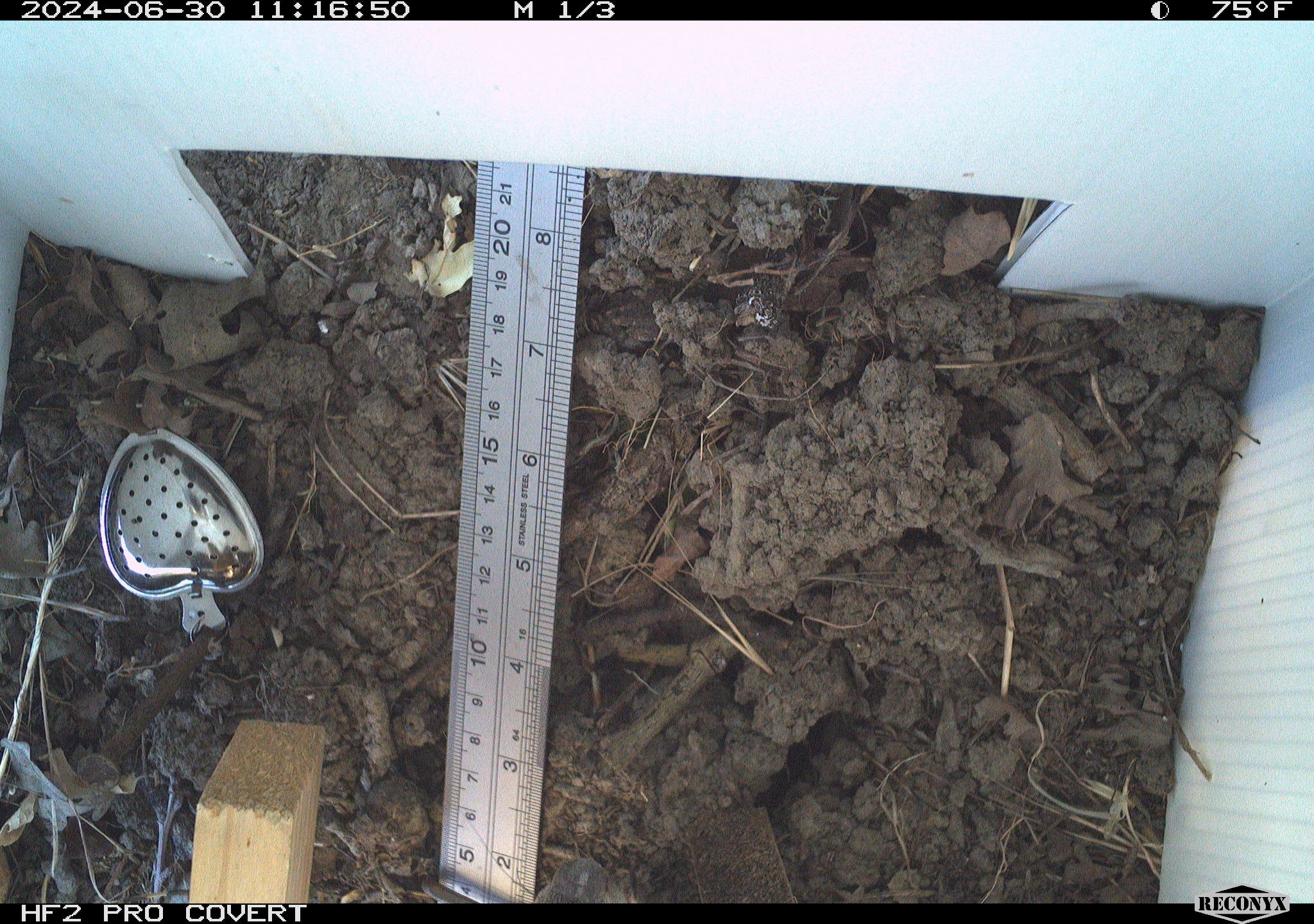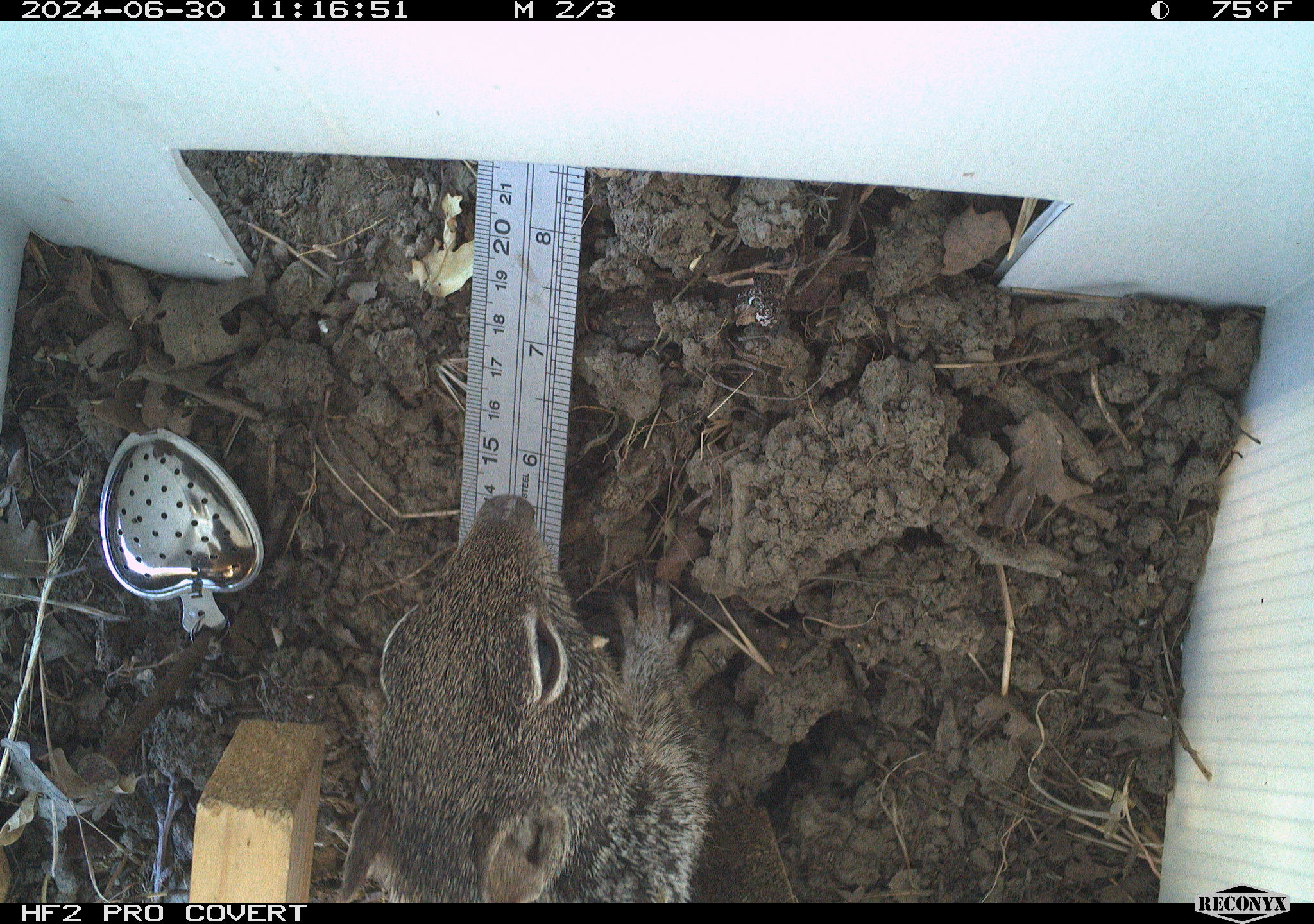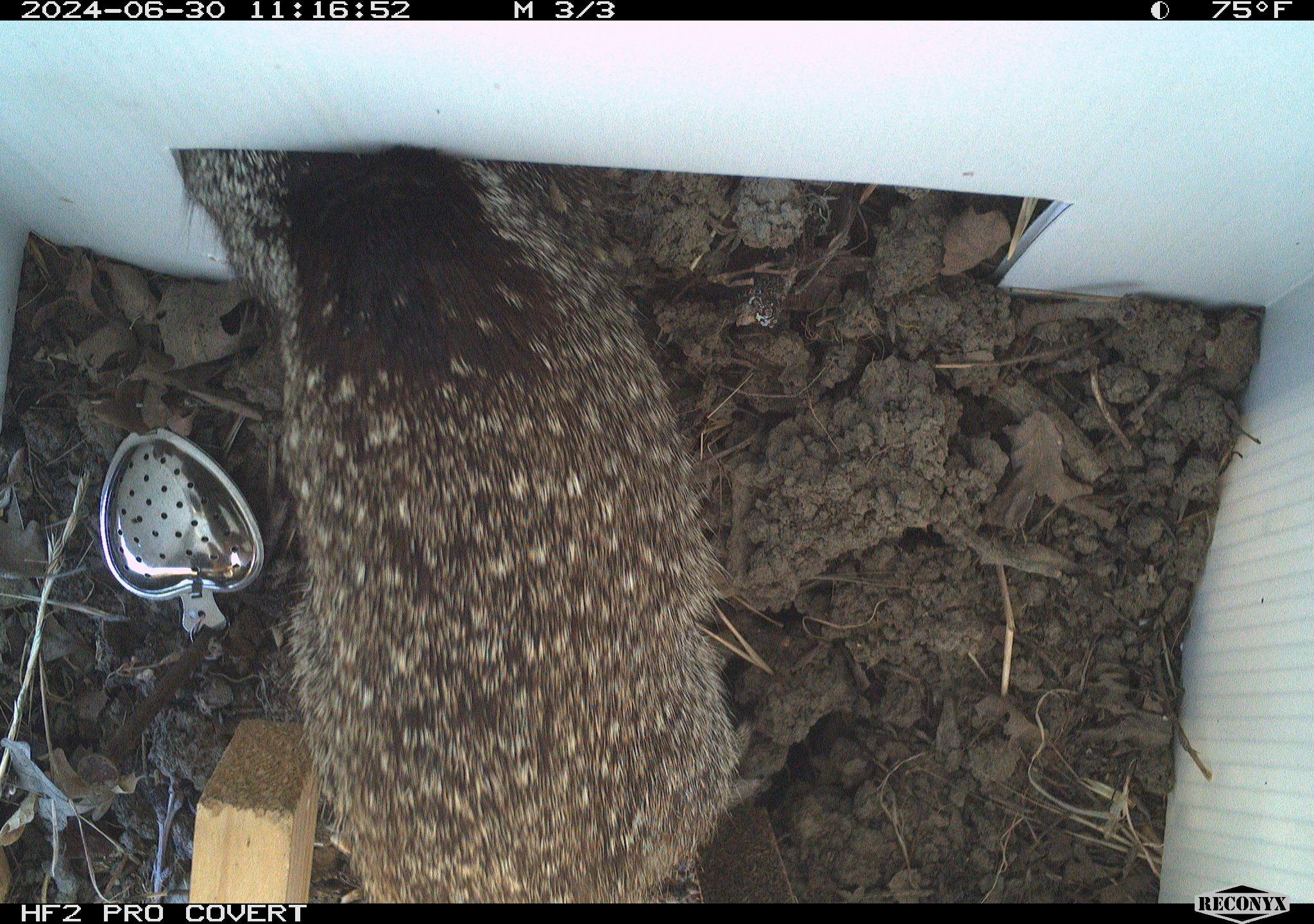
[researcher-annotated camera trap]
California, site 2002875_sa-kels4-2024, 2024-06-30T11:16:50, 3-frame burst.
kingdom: Animalia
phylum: Chordata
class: Reptilia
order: Squamata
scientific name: Squamata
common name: lizards and snakes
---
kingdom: Animalia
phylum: Chordata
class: Mammalia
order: Rodentia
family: Sciuridae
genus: Otospermophilus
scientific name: Otospermophilus beecheyi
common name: california ground squirrel